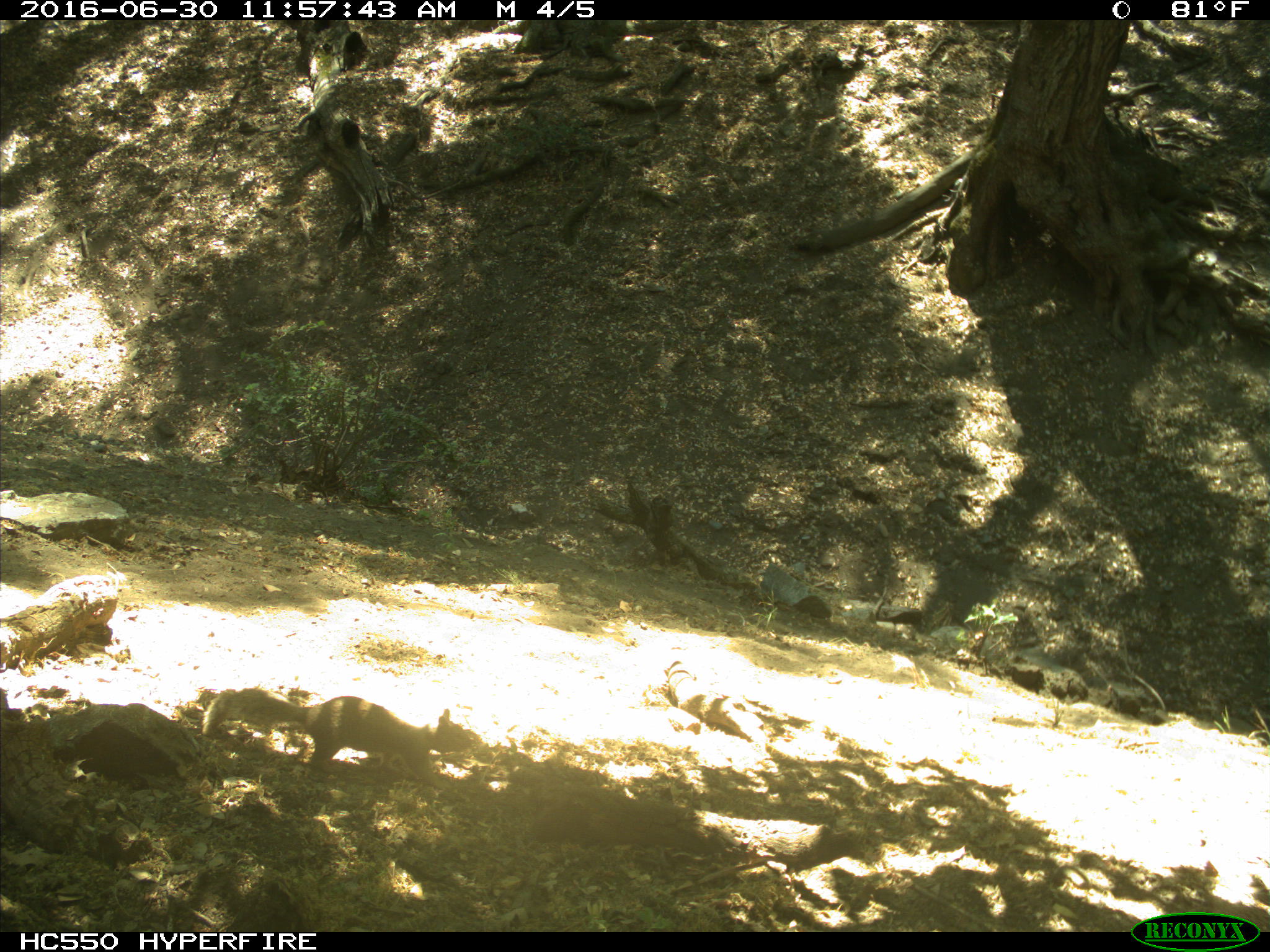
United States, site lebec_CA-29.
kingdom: Animalia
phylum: Chordata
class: Mammalia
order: Rodentia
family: Sciuridae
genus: Otospermophilus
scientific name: Otospermophilus beecheyi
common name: california ground squirrel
Otospermophilus beecheyi (california ground squirrel).